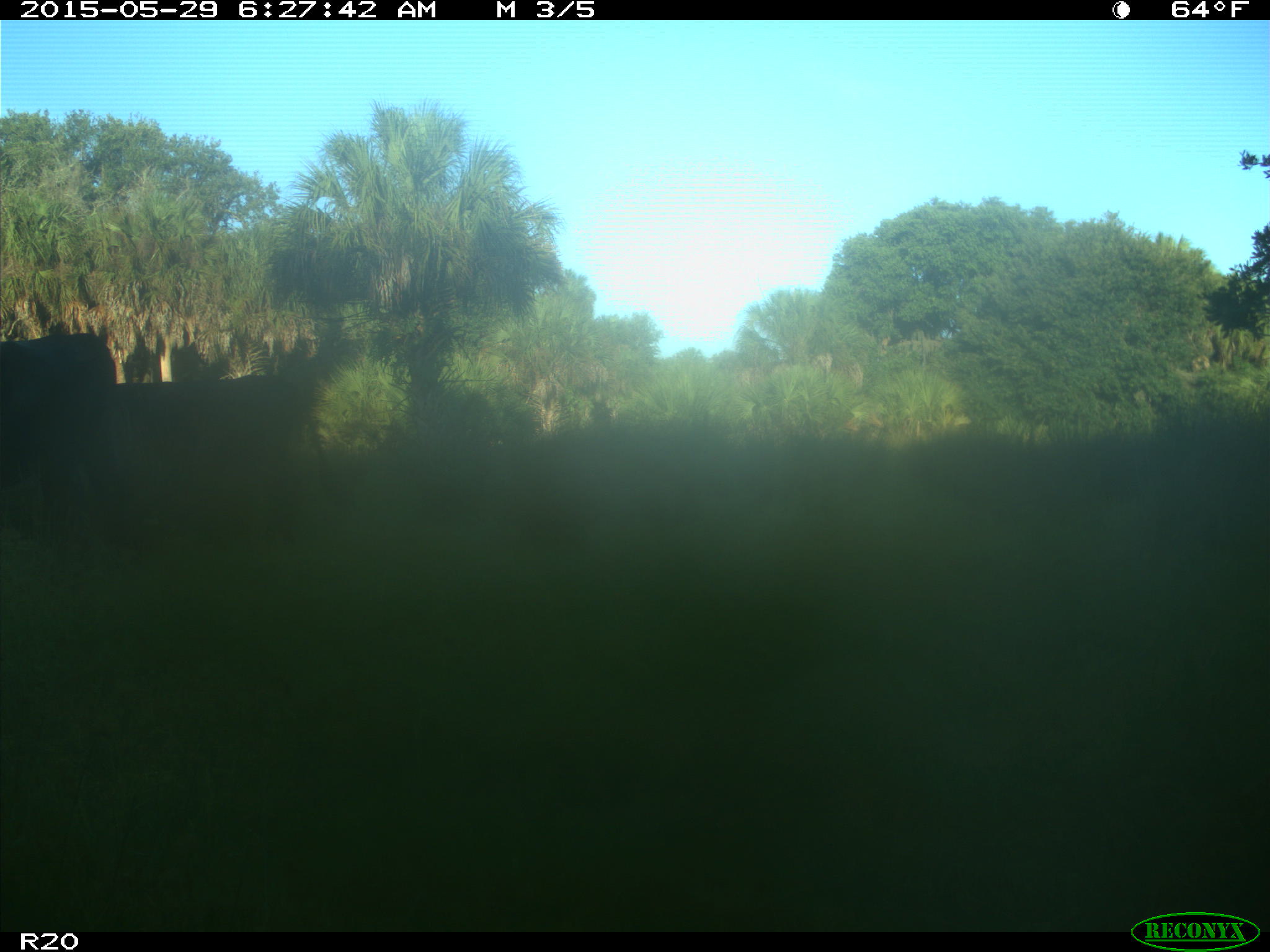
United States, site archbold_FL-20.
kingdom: Animalia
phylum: Chordata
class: Mammalia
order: Artiodactyla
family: Bovidae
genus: Bos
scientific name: Bos taurus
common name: domestic cow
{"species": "Bos taurus (domestic cow)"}